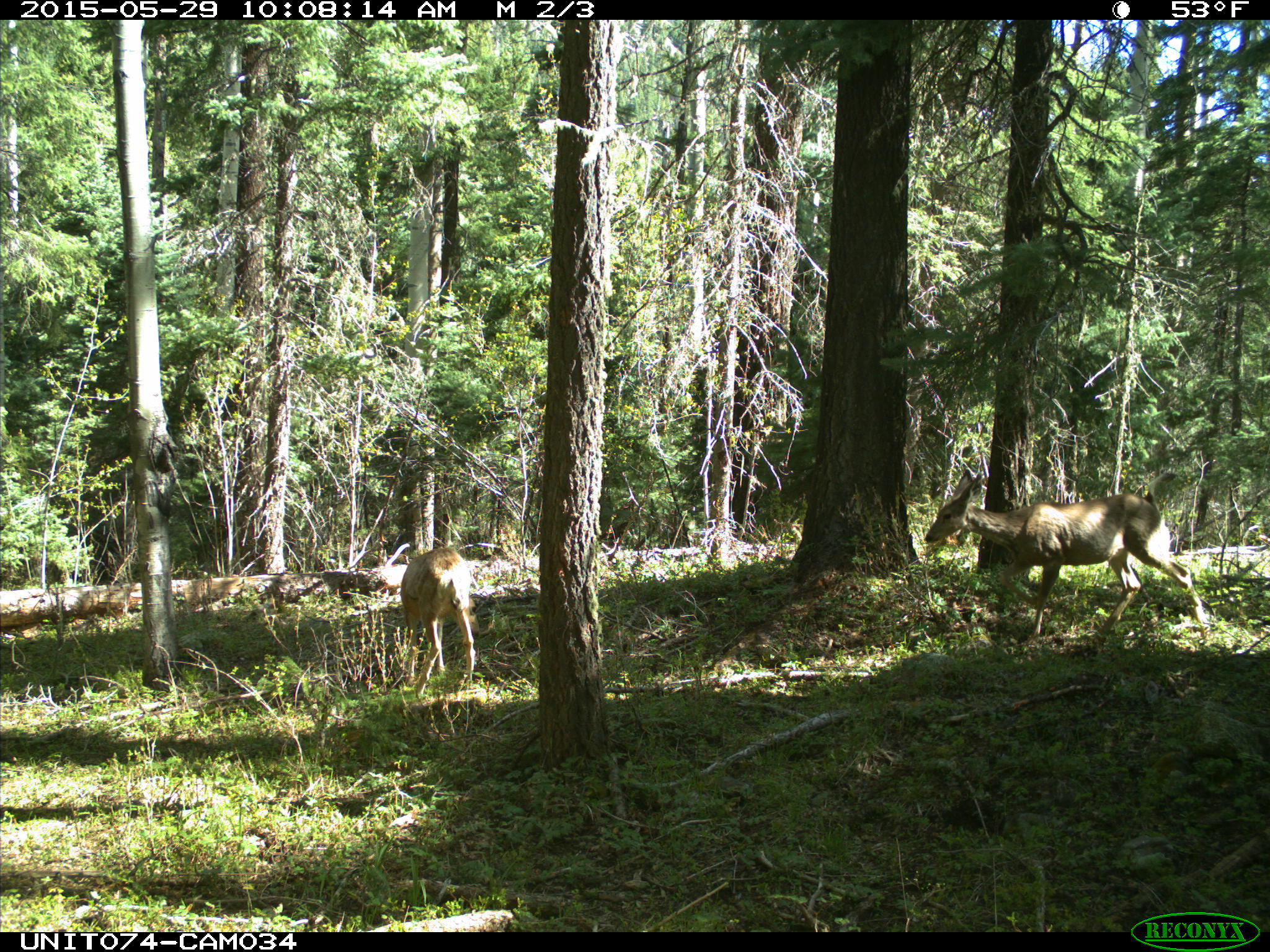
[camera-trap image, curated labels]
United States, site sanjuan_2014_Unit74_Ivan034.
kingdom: Animalia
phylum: Chordata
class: Mammalia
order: Artiodactyla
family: Cervidae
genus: Odocoileus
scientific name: Odocoileus hemionus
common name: mule deer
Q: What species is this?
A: Odocoileus hemionus (mule deer).